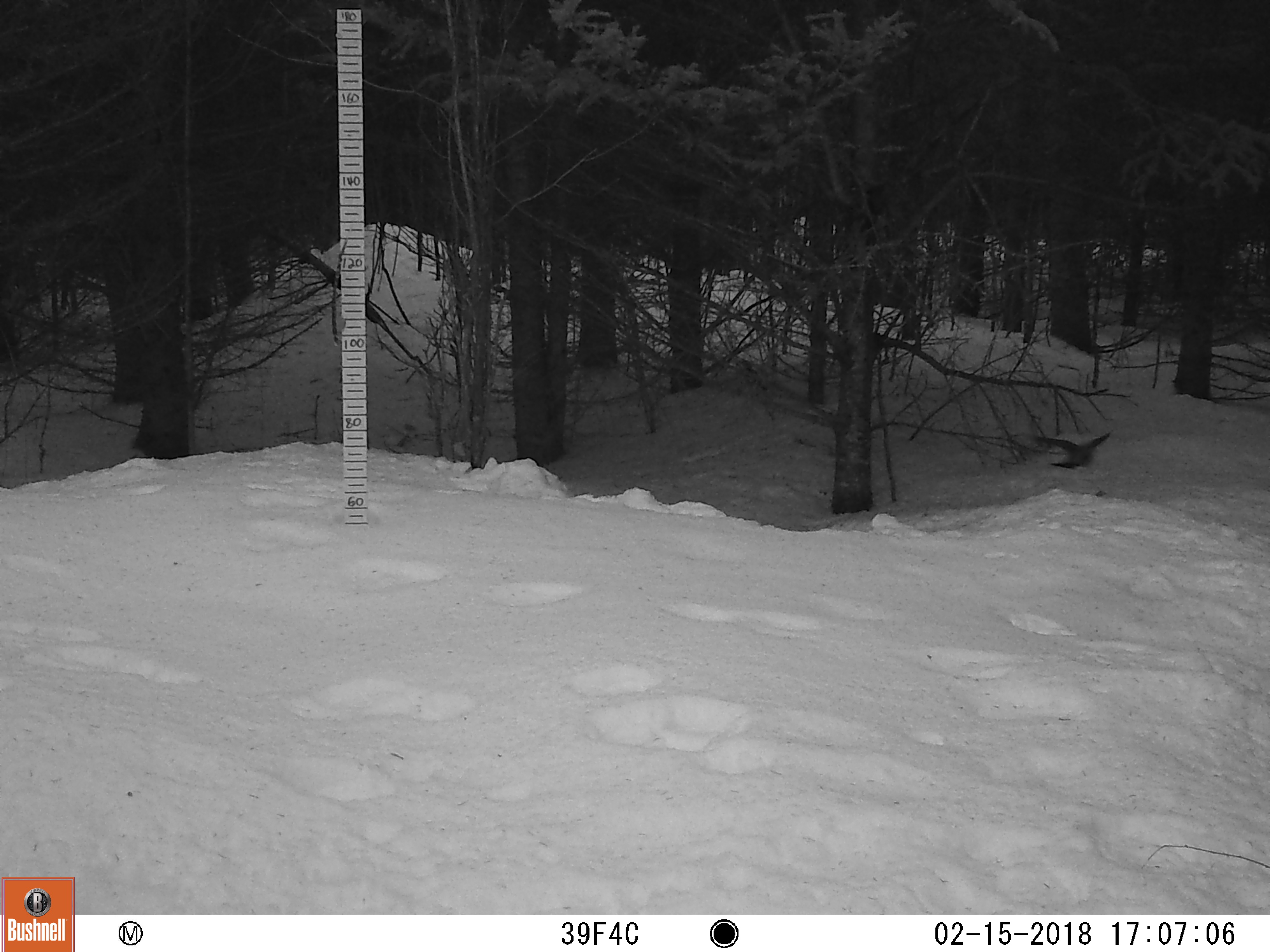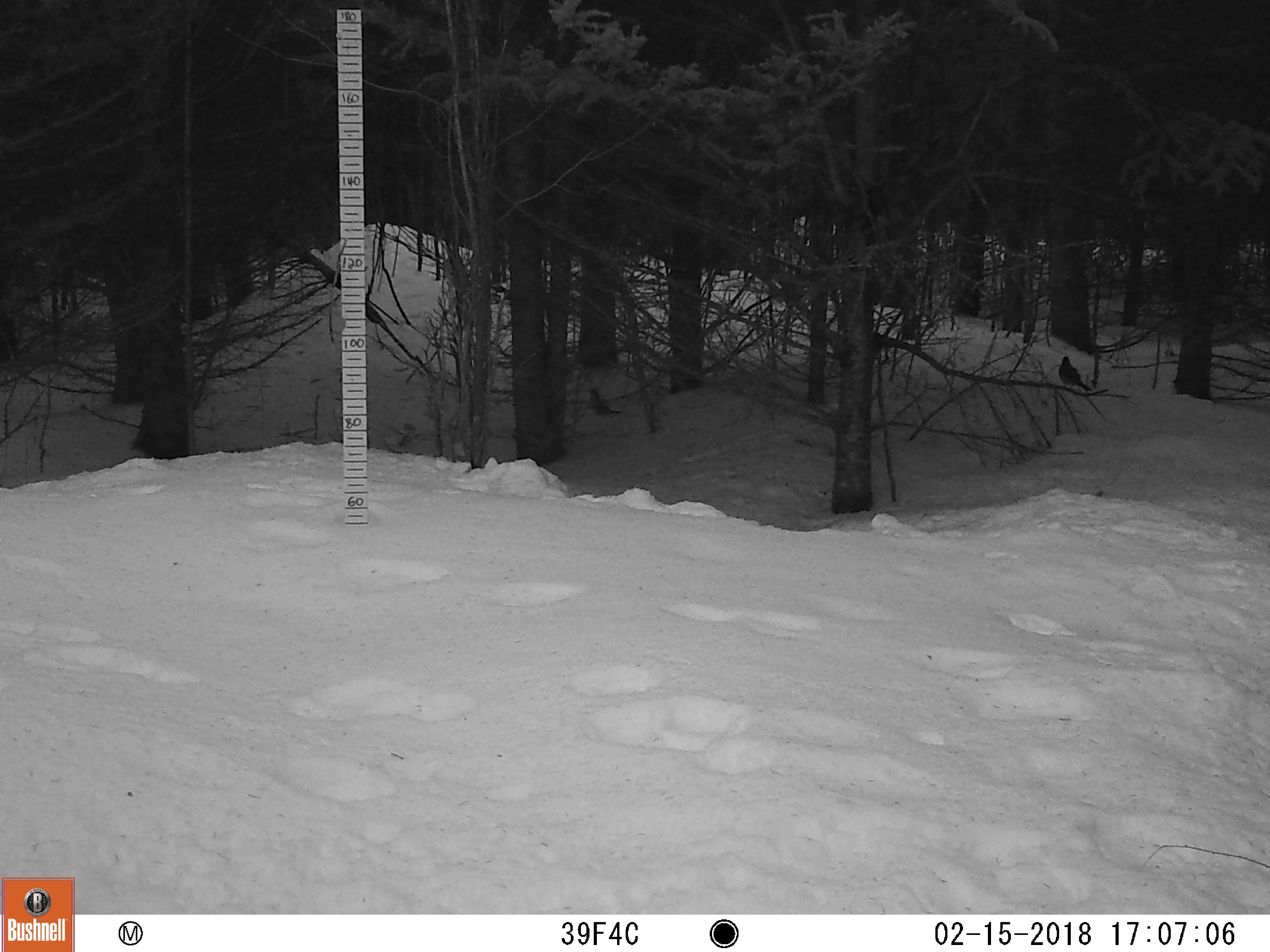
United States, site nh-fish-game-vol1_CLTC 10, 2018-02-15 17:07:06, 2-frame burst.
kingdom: Animalia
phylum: Chordata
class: Aves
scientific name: Aves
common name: bird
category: bird sp.